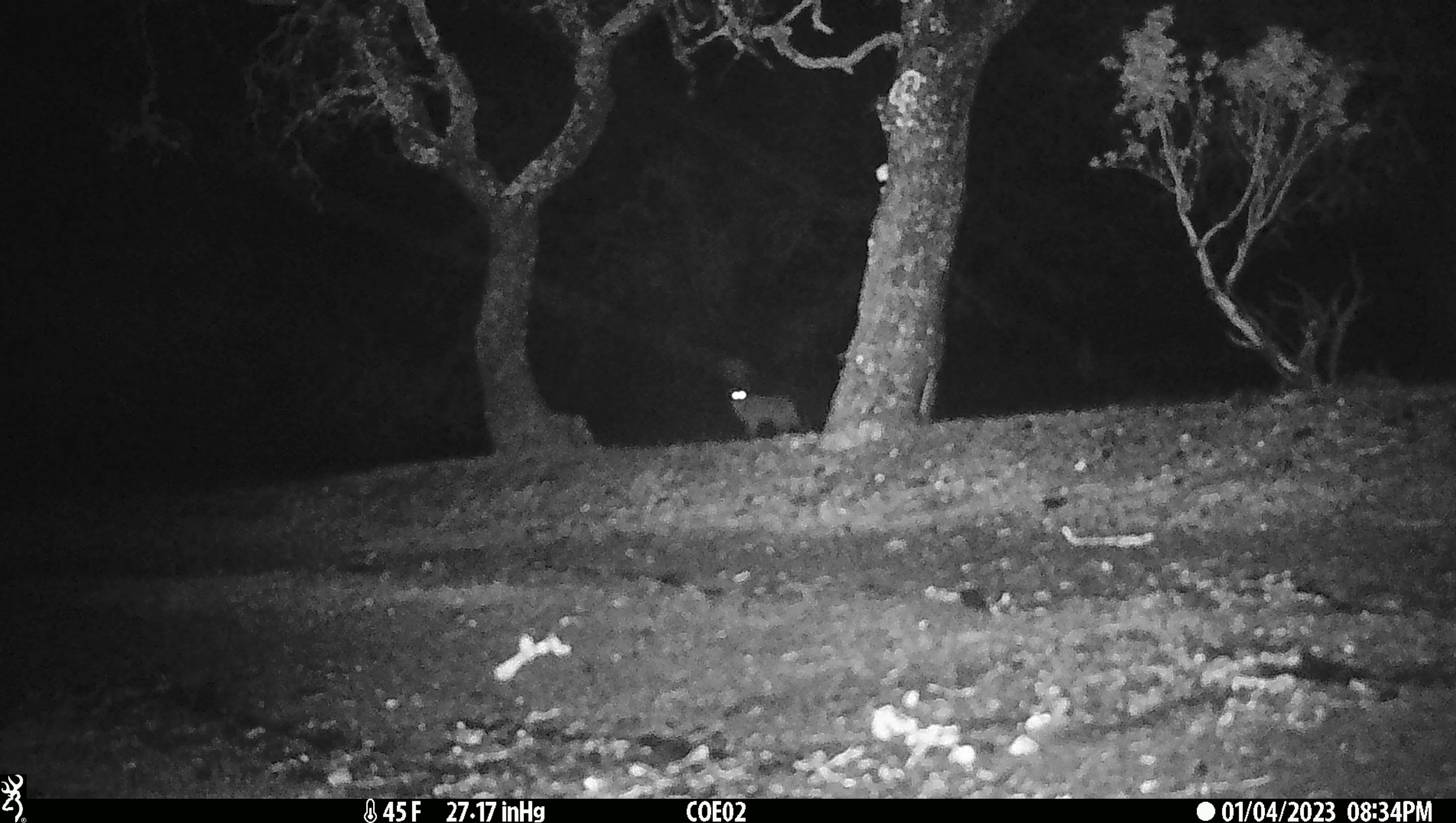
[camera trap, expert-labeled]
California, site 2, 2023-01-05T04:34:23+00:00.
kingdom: Animalia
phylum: Chordata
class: Mammalia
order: Lagomorpha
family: Leporidae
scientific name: Leporidae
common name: rabbit